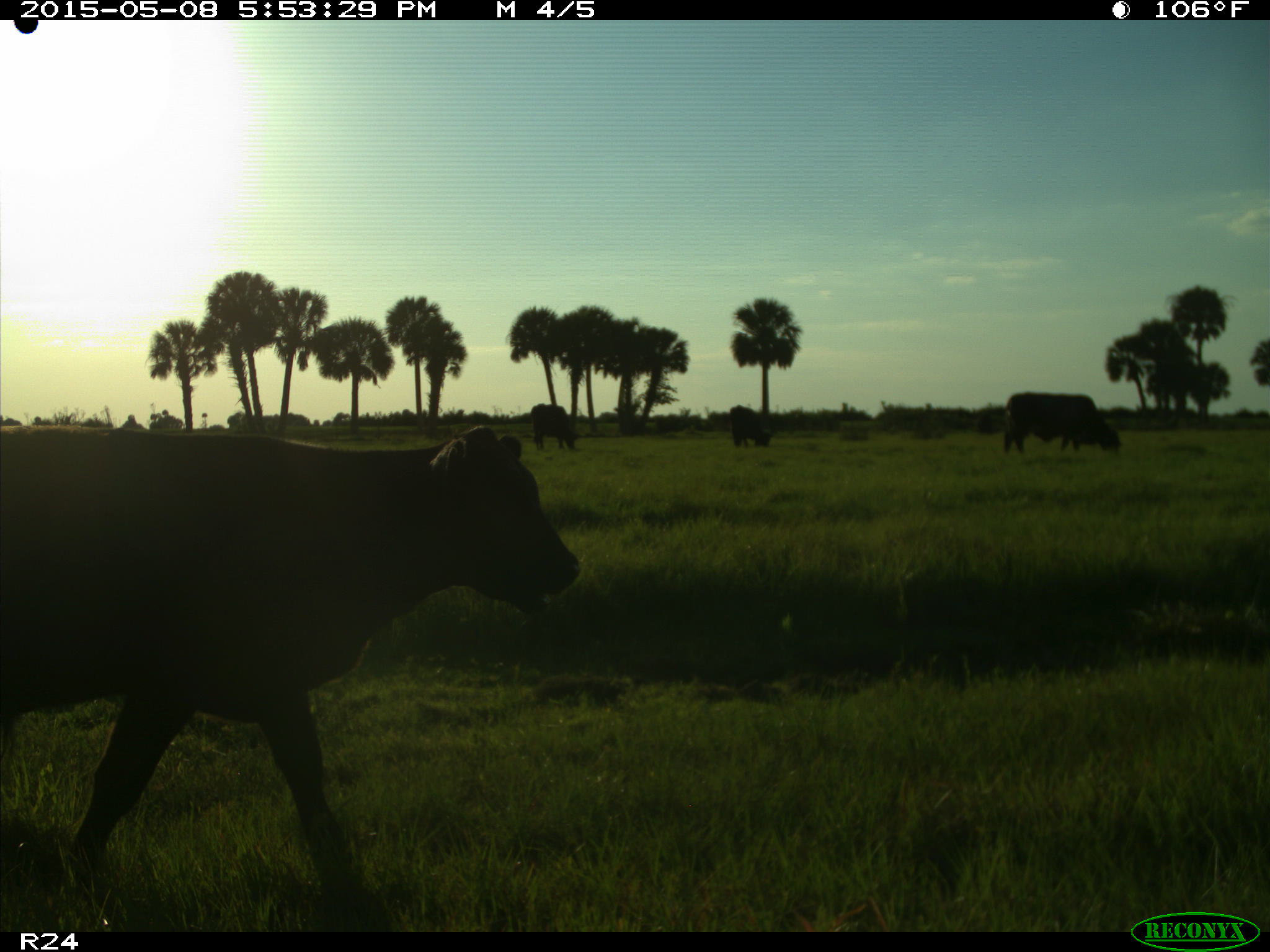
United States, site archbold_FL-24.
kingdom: Animalia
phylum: Chordata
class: Mammalia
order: Artiodactyla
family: Bovidae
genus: Bos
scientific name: Bos taurus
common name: domestic cow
Bos taurus (domestic cow).